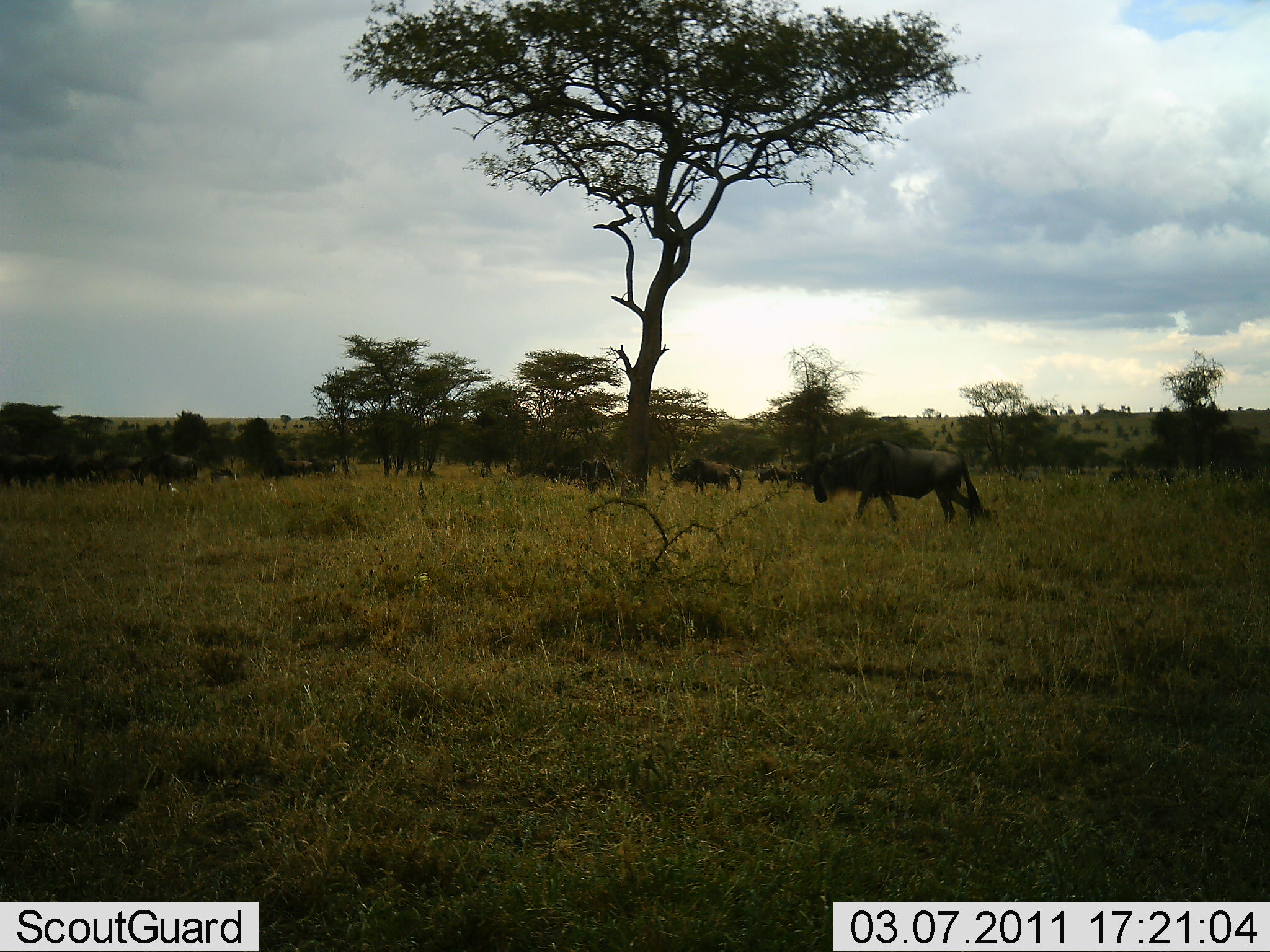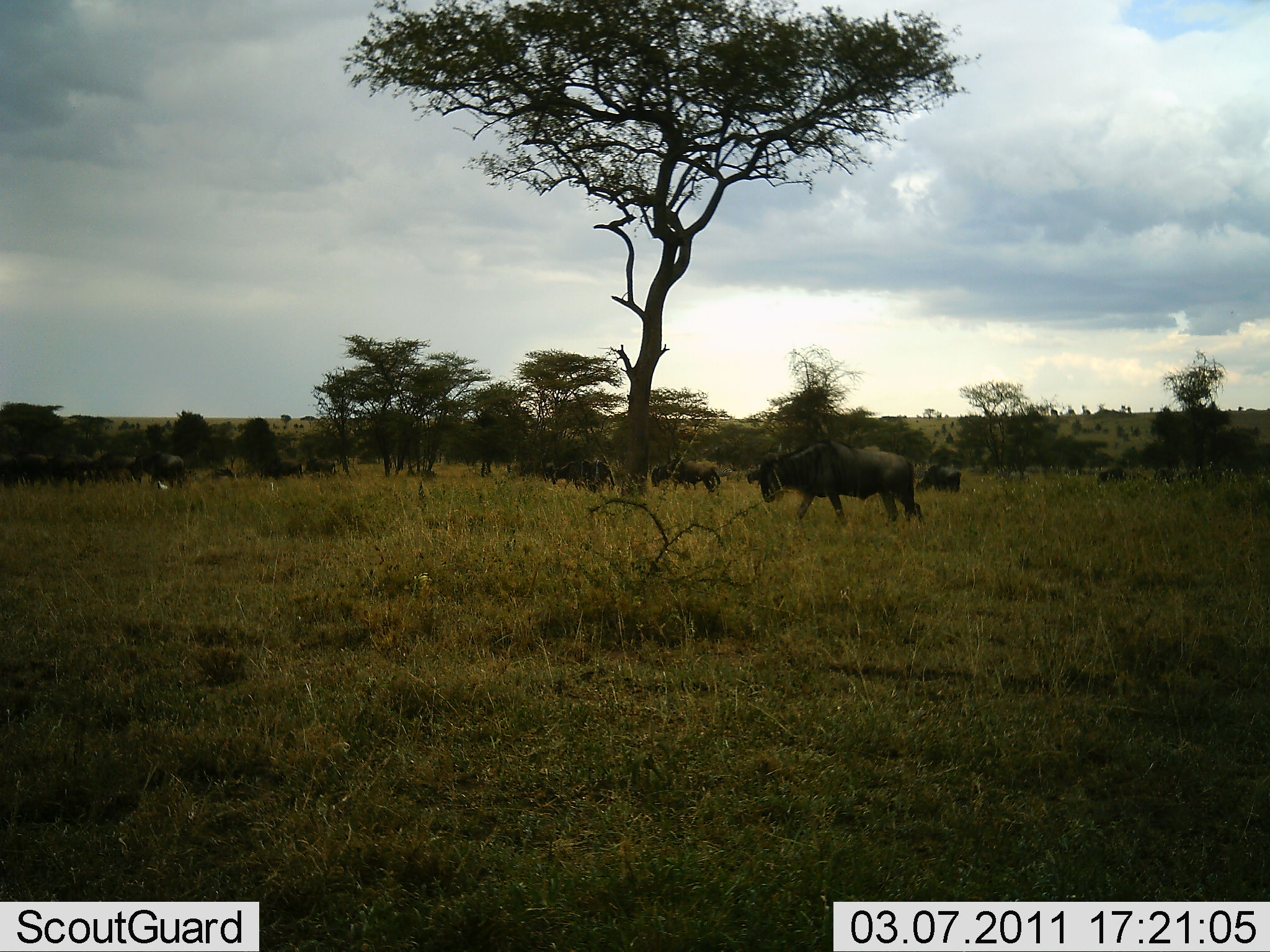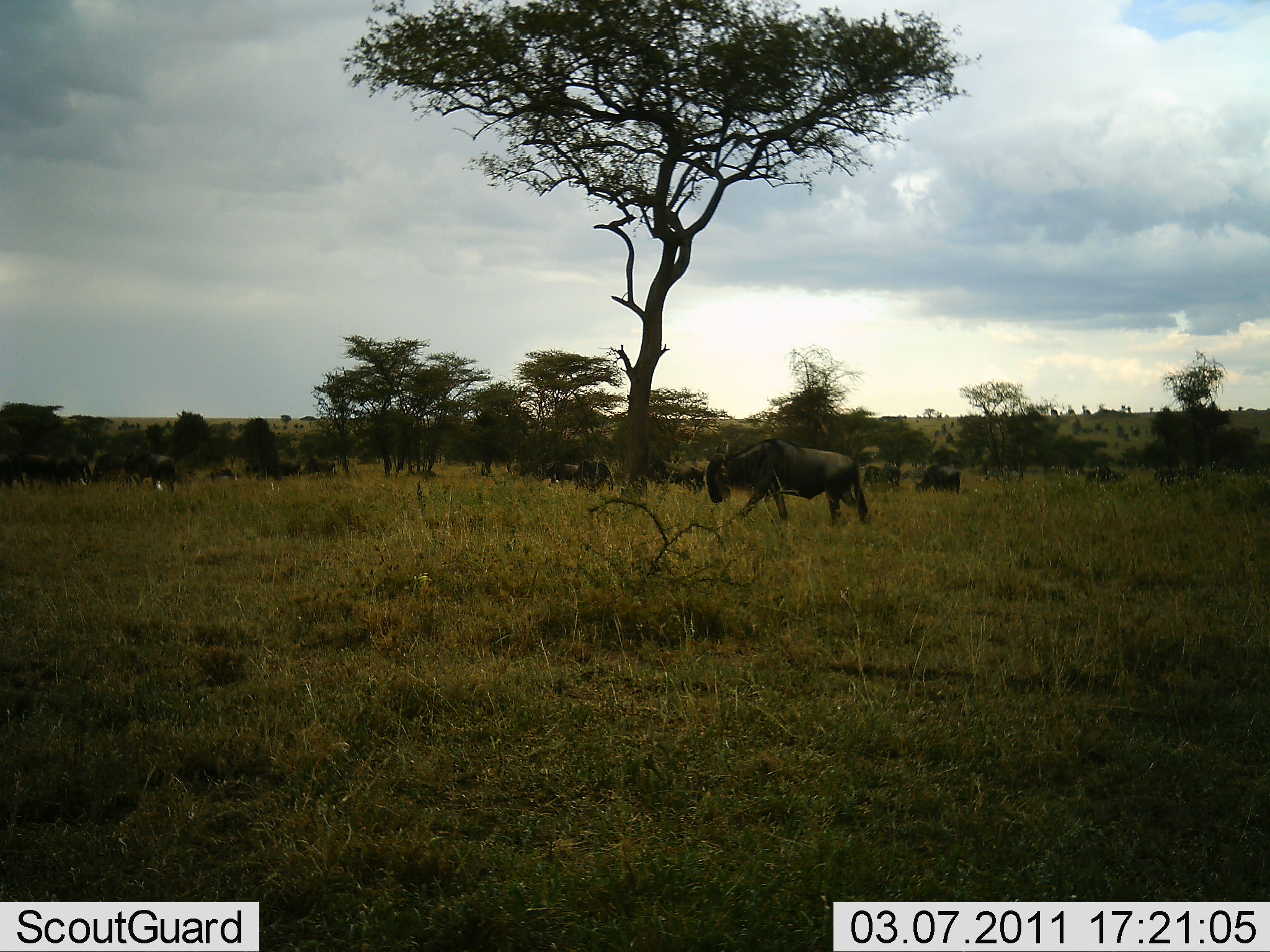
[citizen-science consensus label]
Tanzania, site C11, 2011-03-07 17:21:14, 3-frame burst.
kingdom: Animalia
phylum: Chordata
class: Mammalia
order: Artiodactyla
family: Bovidae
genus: Connochaetes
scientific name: Connochaetes taurinus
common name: blue wildebeest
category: wildebeest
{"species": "wildebeest (blue wildebeest) (Connochaetes taurinus)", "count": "11-50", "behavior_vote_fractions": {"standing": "15%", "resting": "0%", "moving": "100%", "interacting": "0%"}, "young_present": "0%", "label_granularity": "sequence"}